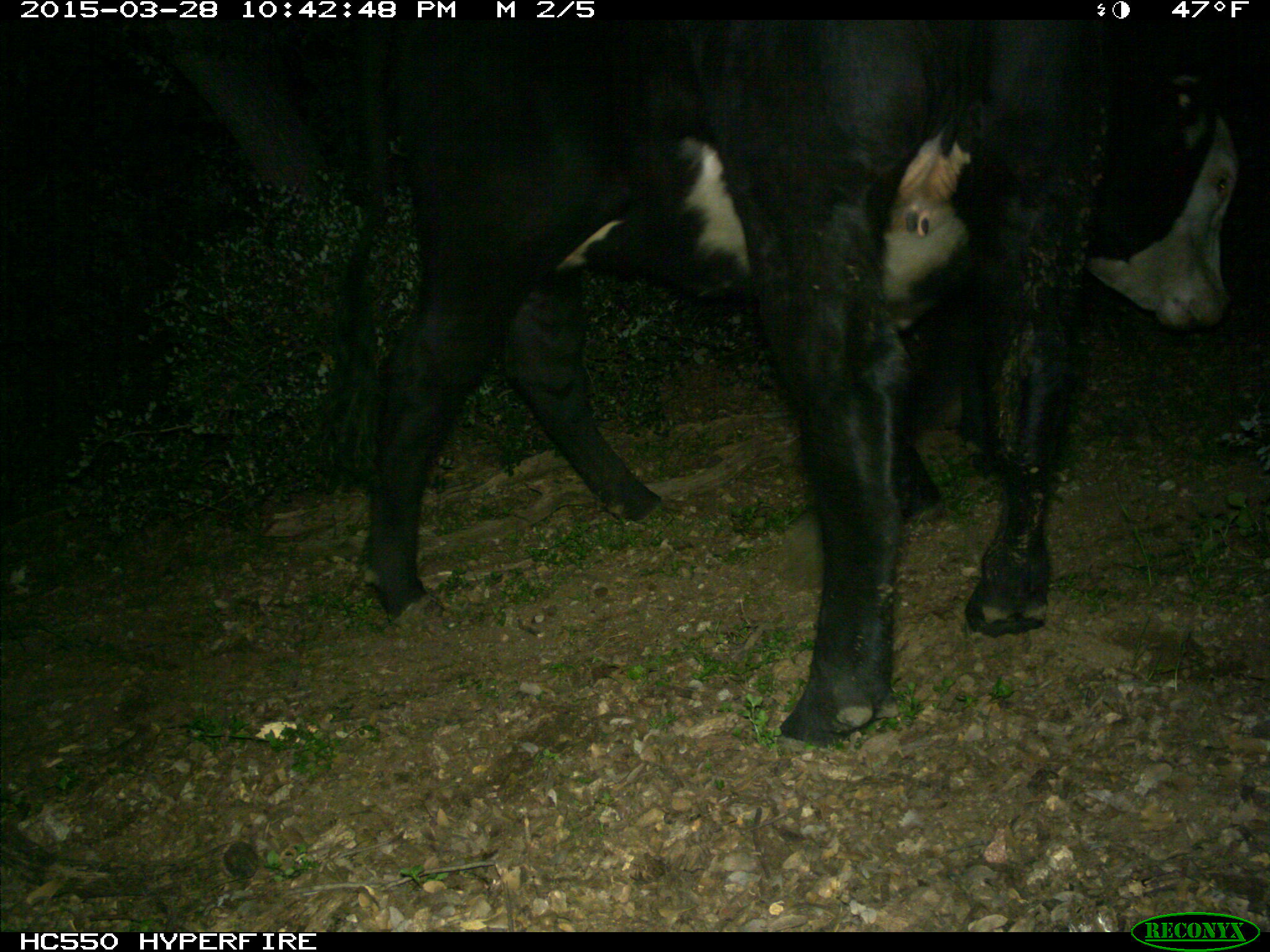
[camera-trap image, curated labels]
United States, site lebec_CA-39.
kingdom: Animalia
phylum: Chordata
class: Mammalia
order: Artiodactyla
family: Bovidae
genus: Bos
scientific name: Bos taurus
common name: domestic cow